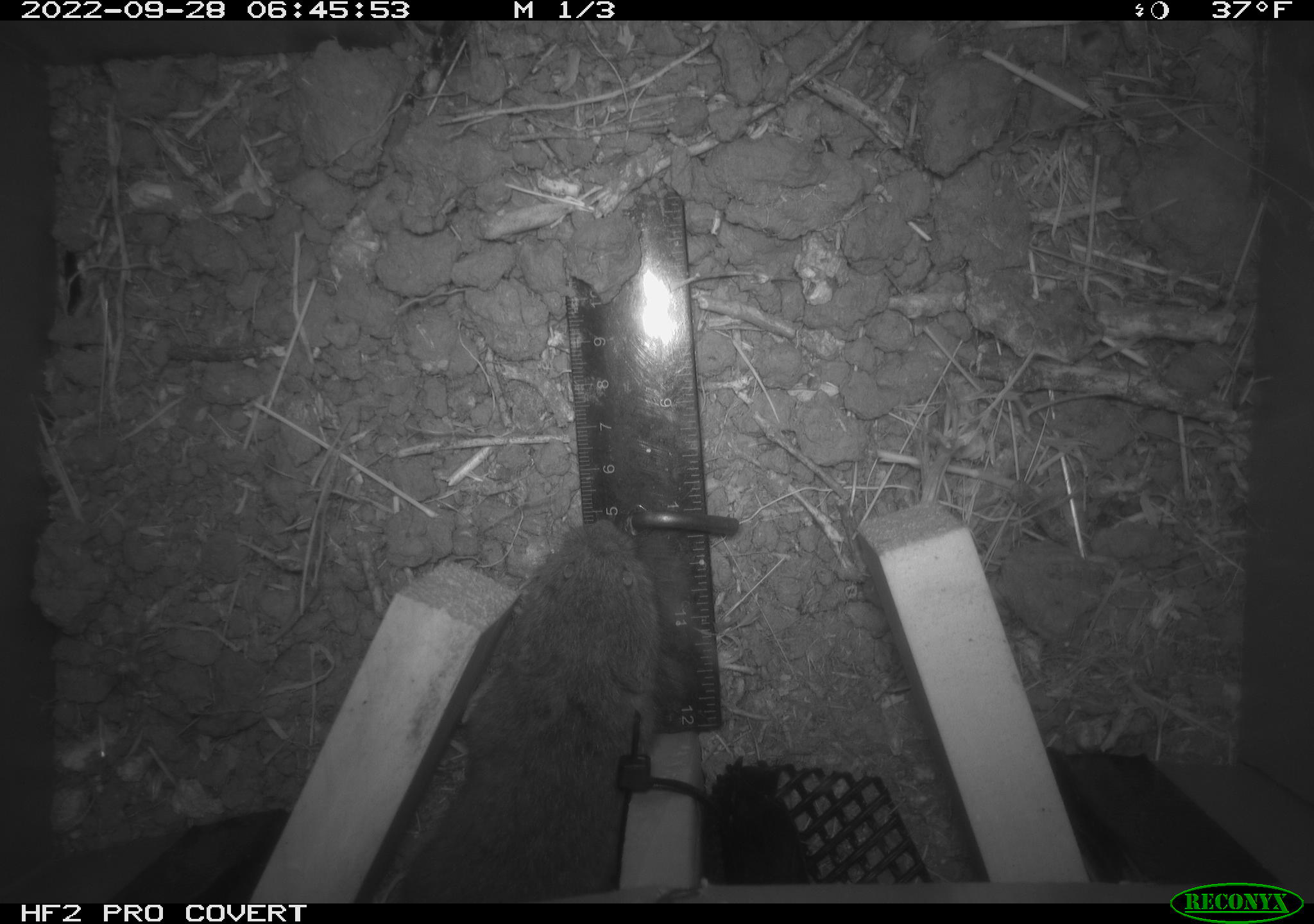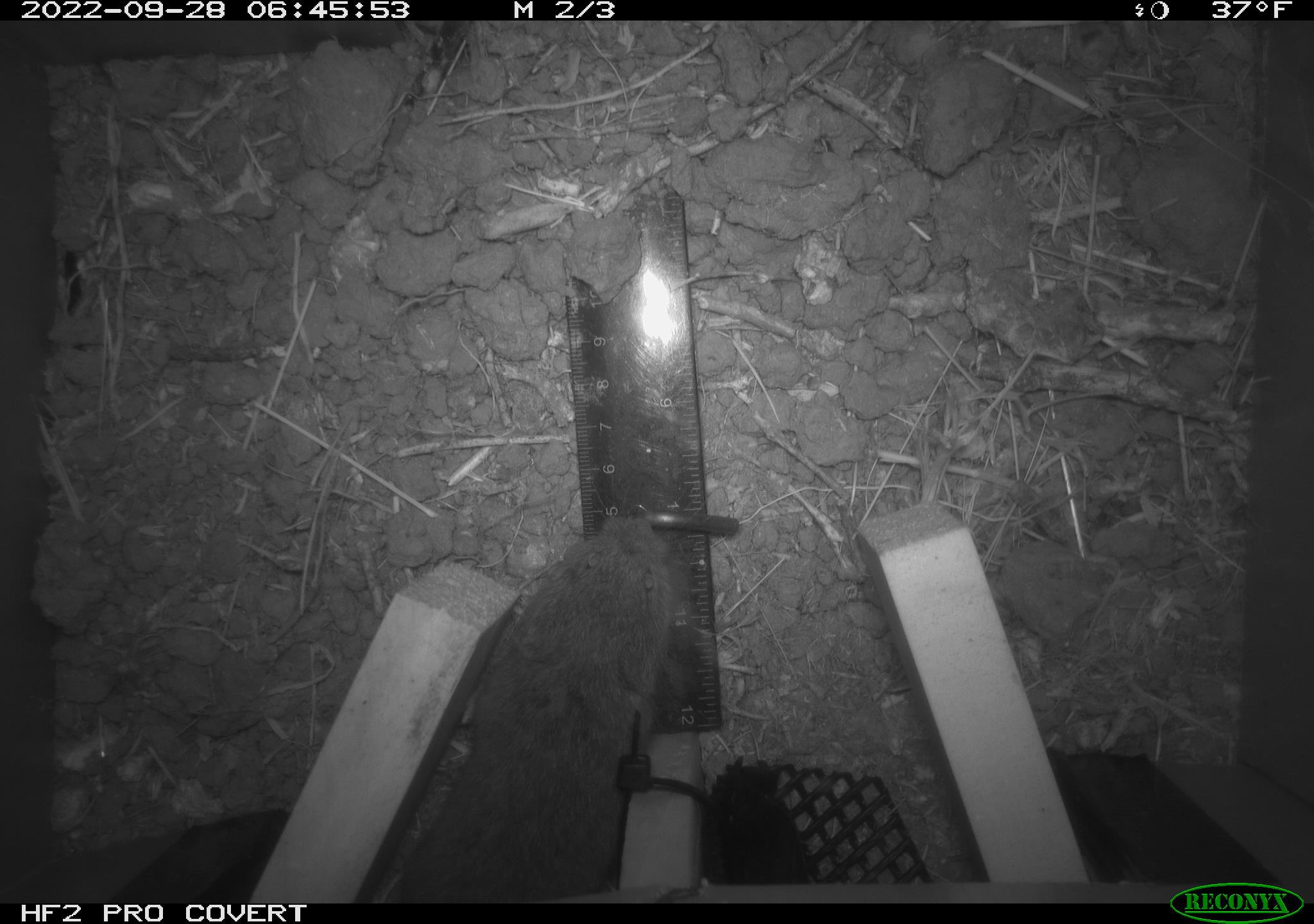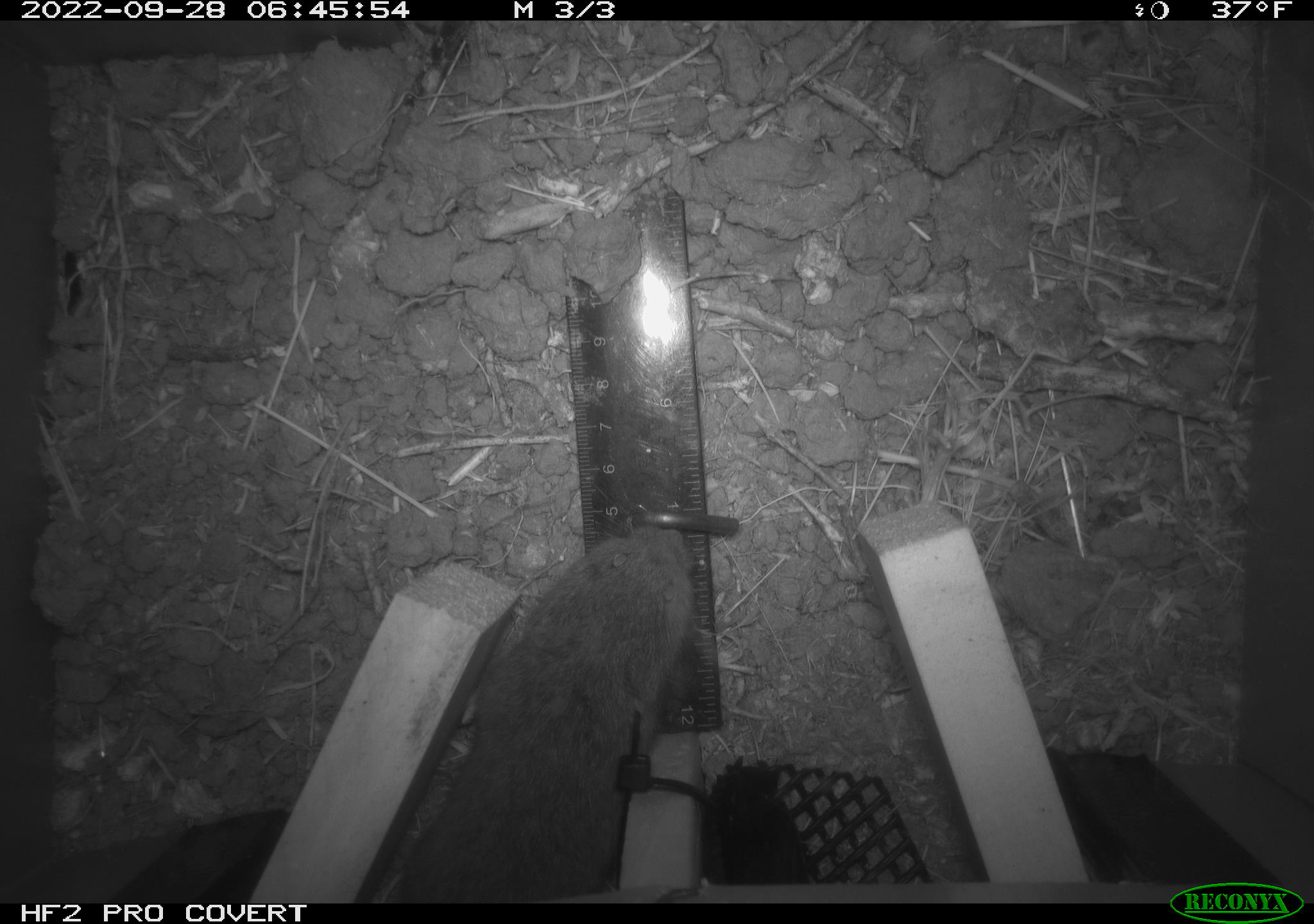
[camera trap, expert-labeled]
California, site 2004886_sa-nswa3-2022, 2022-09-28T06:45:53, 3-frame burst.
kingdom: Animalia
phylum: Chordata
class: Mammalia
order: Rodentia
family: Cricetidae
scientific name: Cricetidae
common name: hamsters, voles, lemmings, and allies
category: cricetidae family